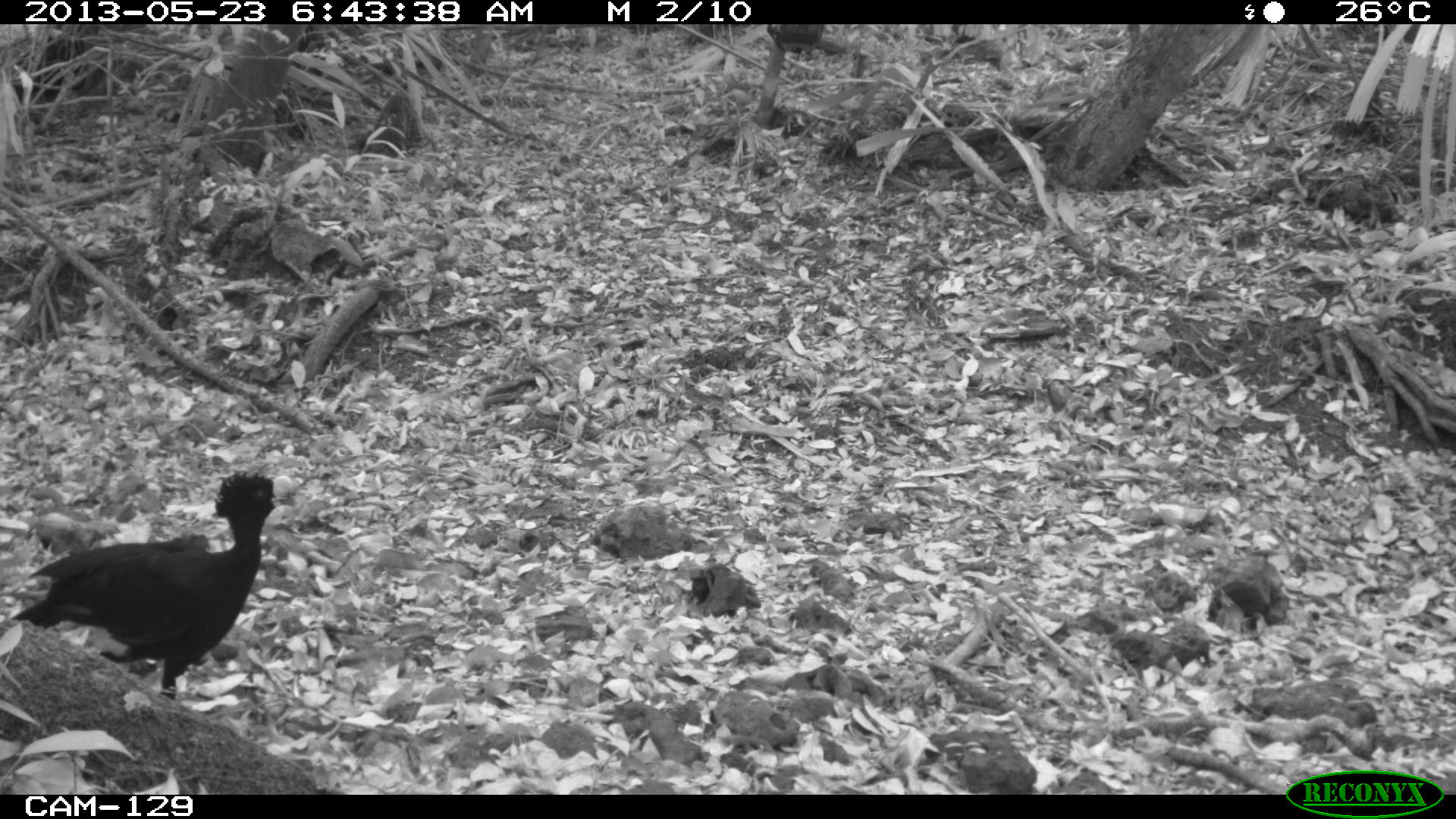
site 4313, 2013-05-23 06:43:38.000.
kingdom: Animalia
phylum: Chordata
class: Aves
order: Galliformes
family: Cracidae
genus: Crax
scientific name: Crax rubra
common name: great curassow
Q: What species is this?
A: Crax rubra (great curassow).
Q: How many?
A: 1.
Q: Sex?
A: Male.